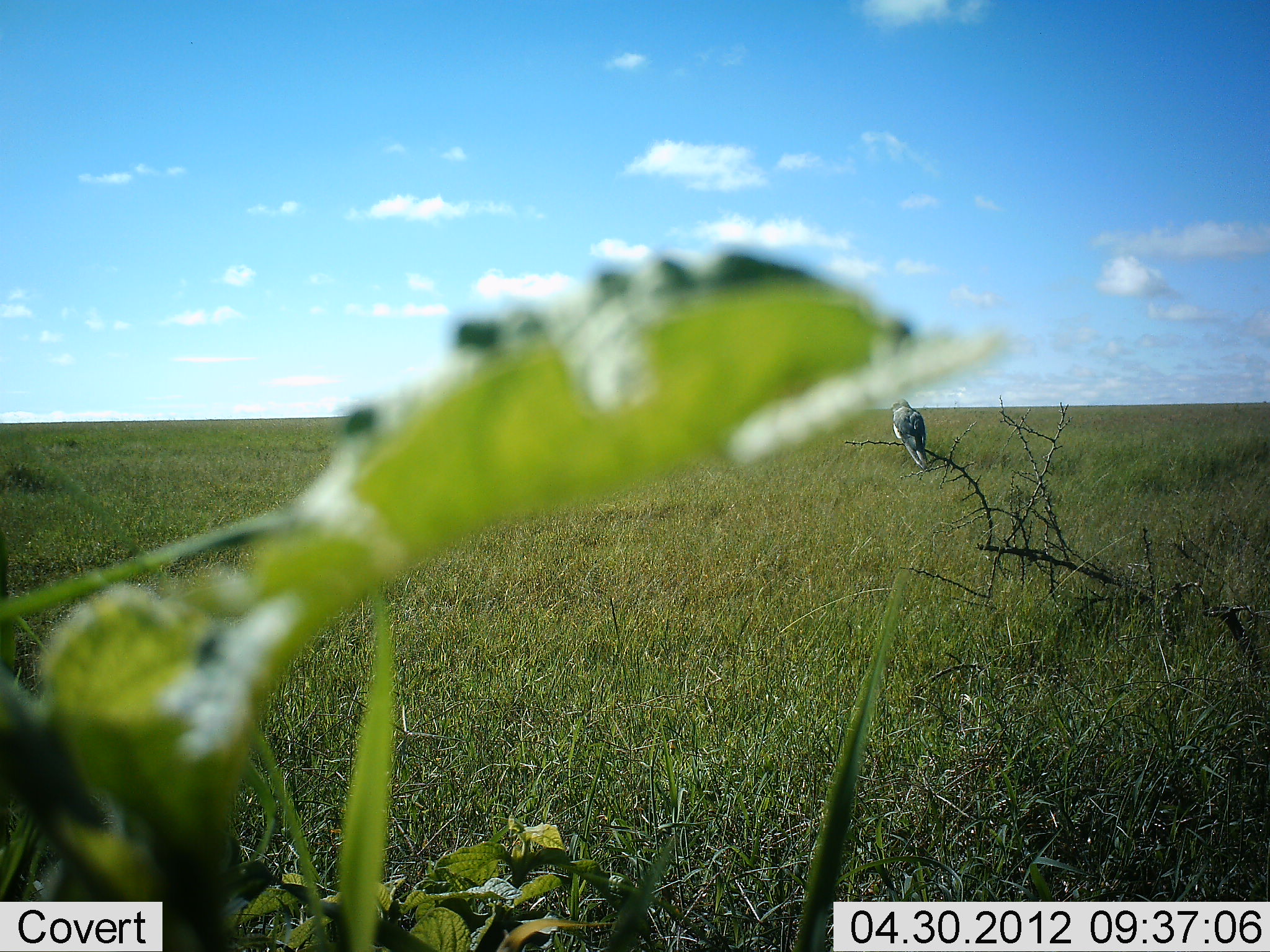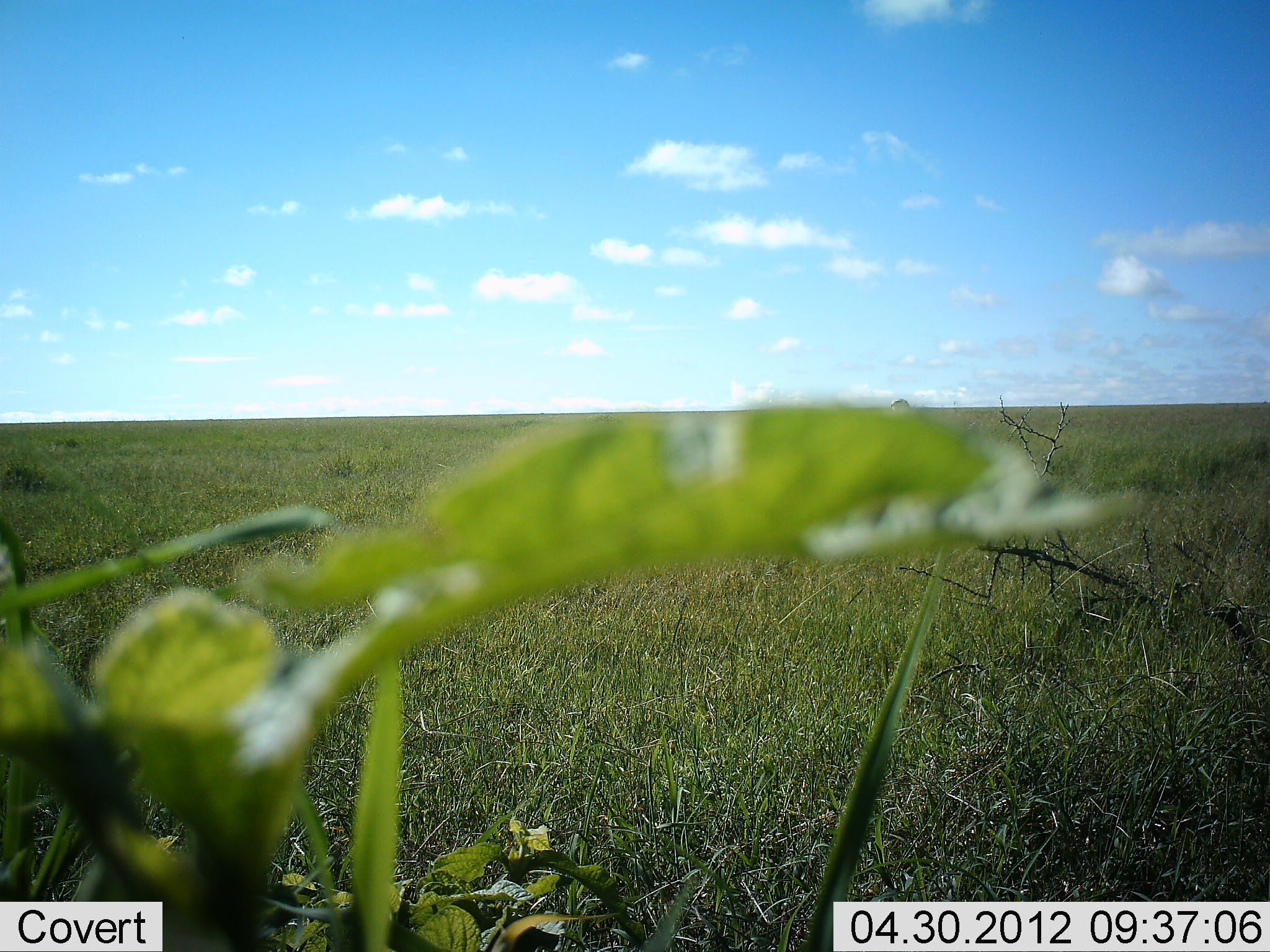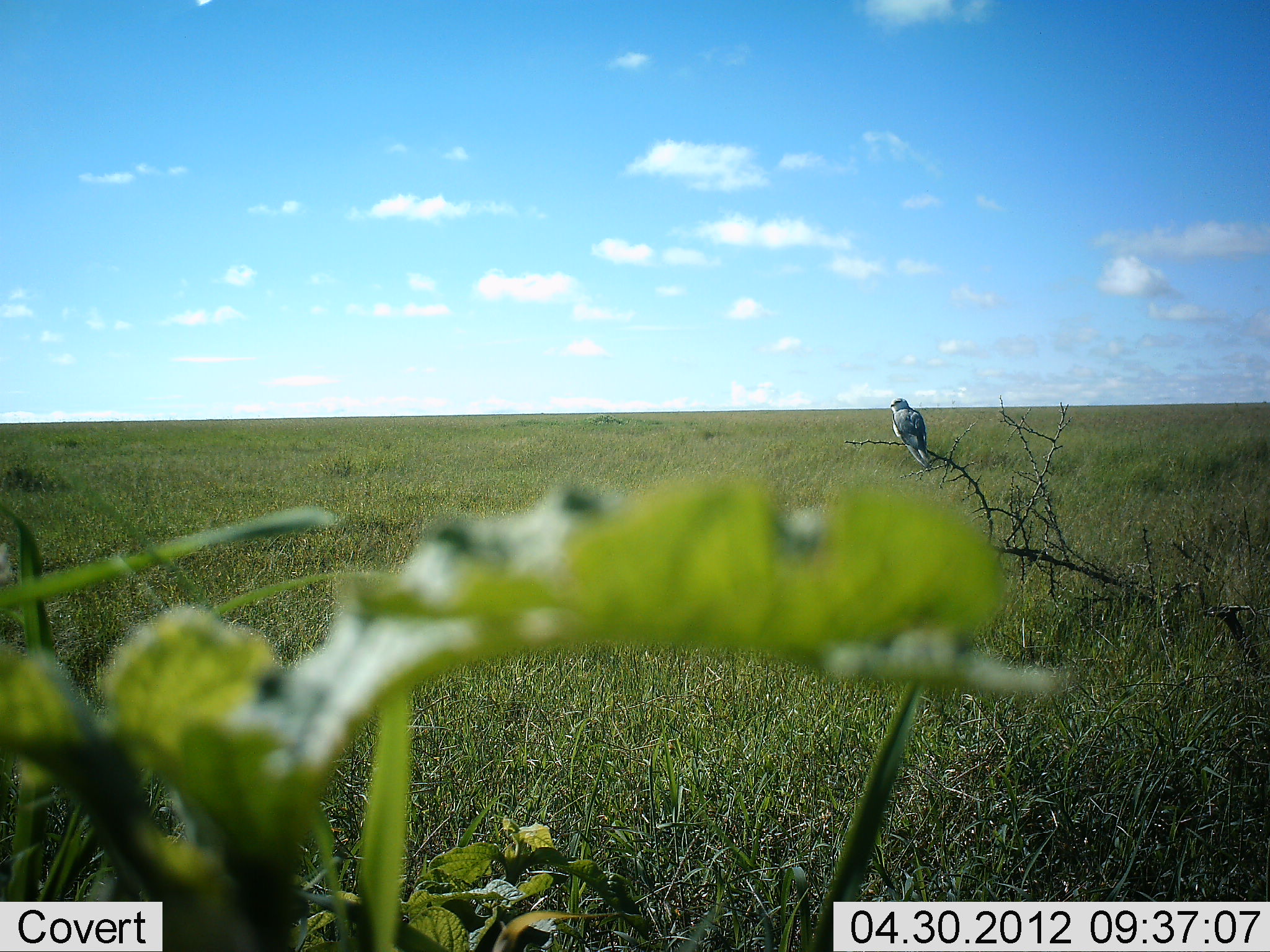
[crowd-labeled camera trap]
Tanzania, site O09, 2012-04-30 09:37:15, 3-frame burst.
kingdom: Animalia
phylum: Chordata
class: Aves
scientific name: Aves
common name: bird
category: otherbird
Otherbird (bird) (Aves), count 1. Behavior (volunteer vote fractions): standing 35%, resting 65%, moving 0%, interacting 0%. Young present (vote fraction): 0%. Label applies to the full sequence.